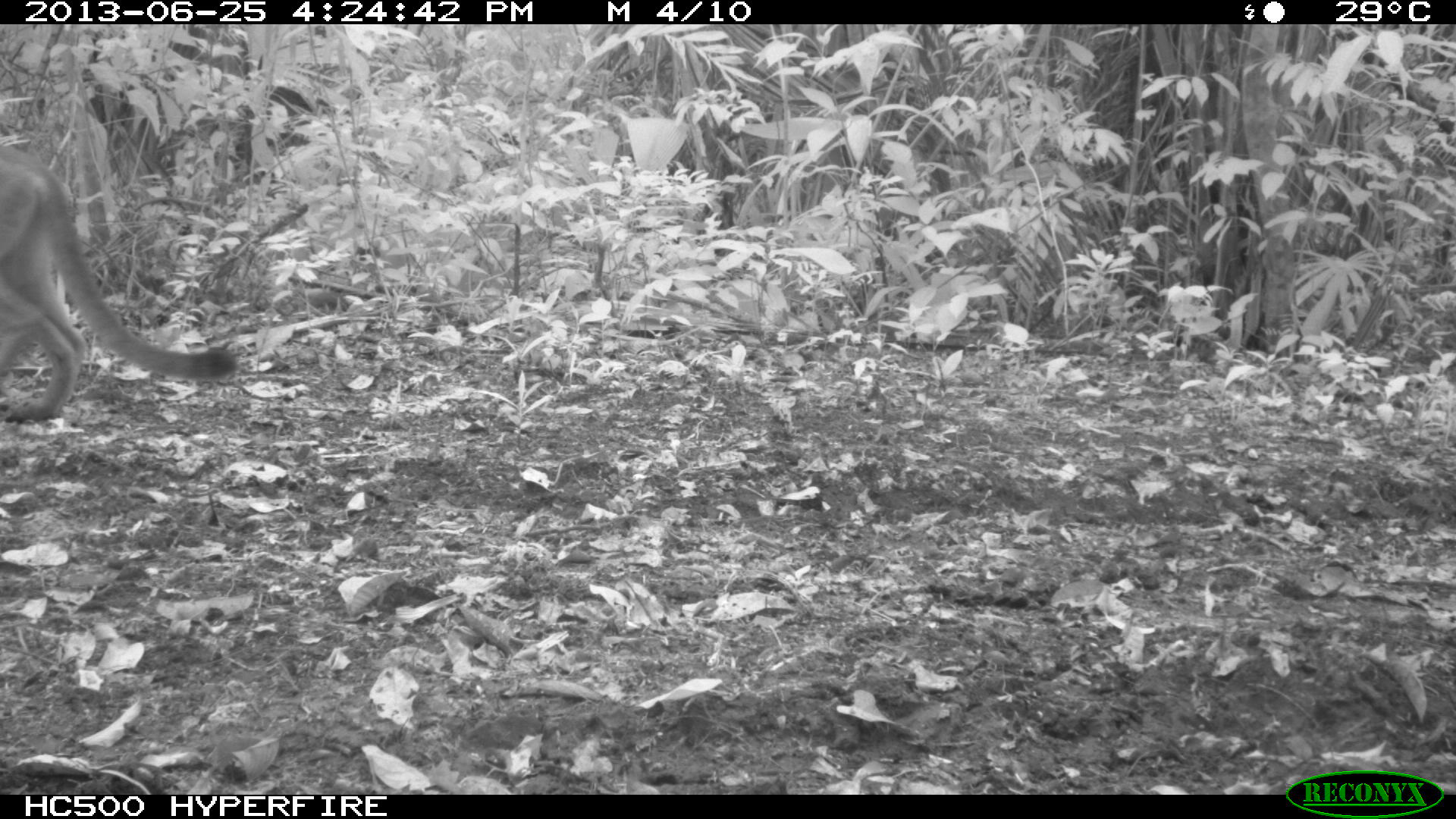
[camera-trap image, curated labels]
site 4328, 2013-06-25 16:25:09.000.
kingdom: Animalia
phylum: Chordata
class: Mammalia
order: Carnivora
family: Felidae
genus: Puma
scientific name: Puma concolor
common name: mountain lion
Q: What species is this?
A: Puma concolor (mountain lion).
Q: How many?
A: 1.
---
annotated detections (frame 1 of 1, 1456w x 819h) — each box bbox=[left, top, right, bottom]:
puma concolor: bbox=[0, 141, 237, 423]